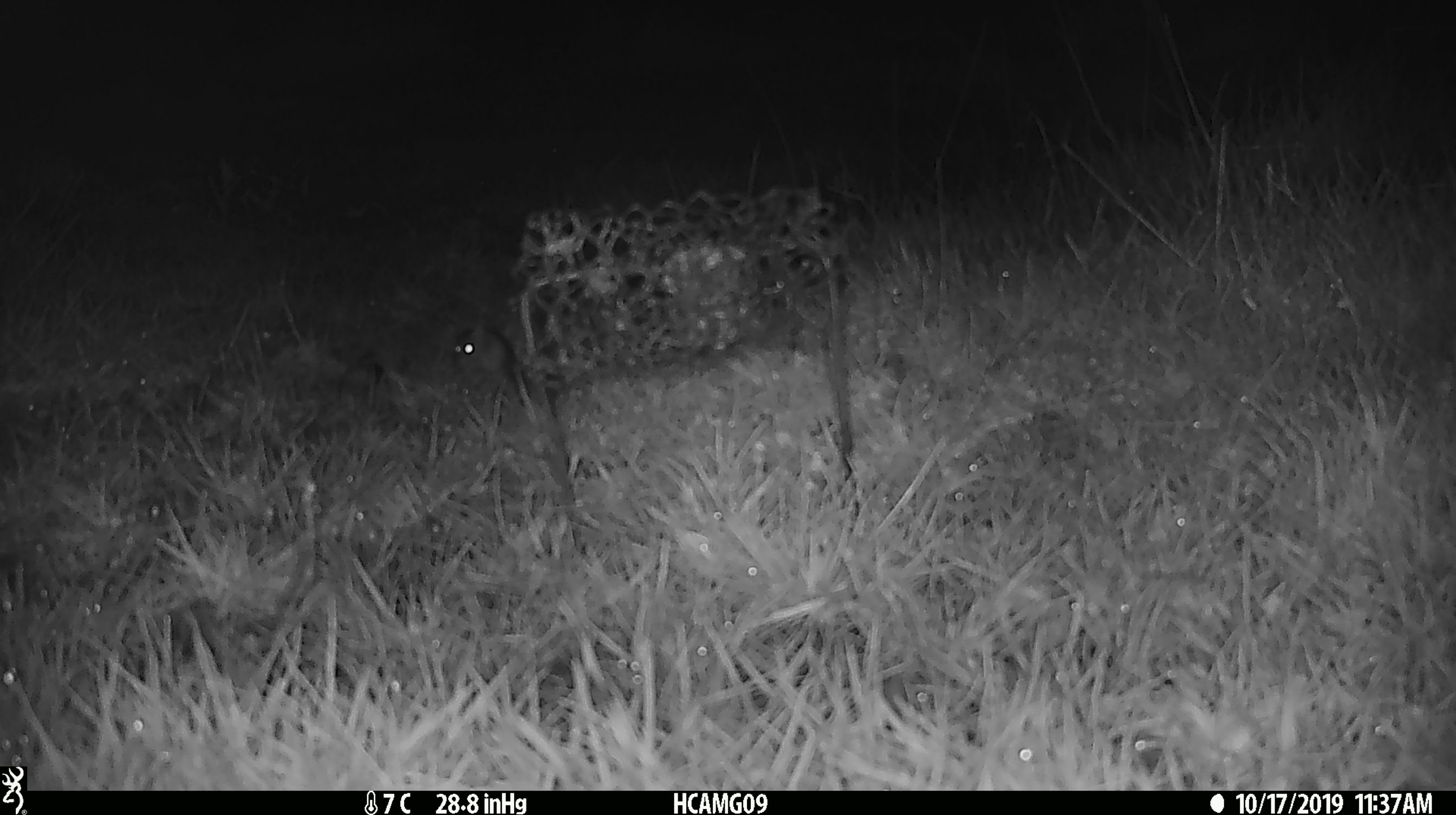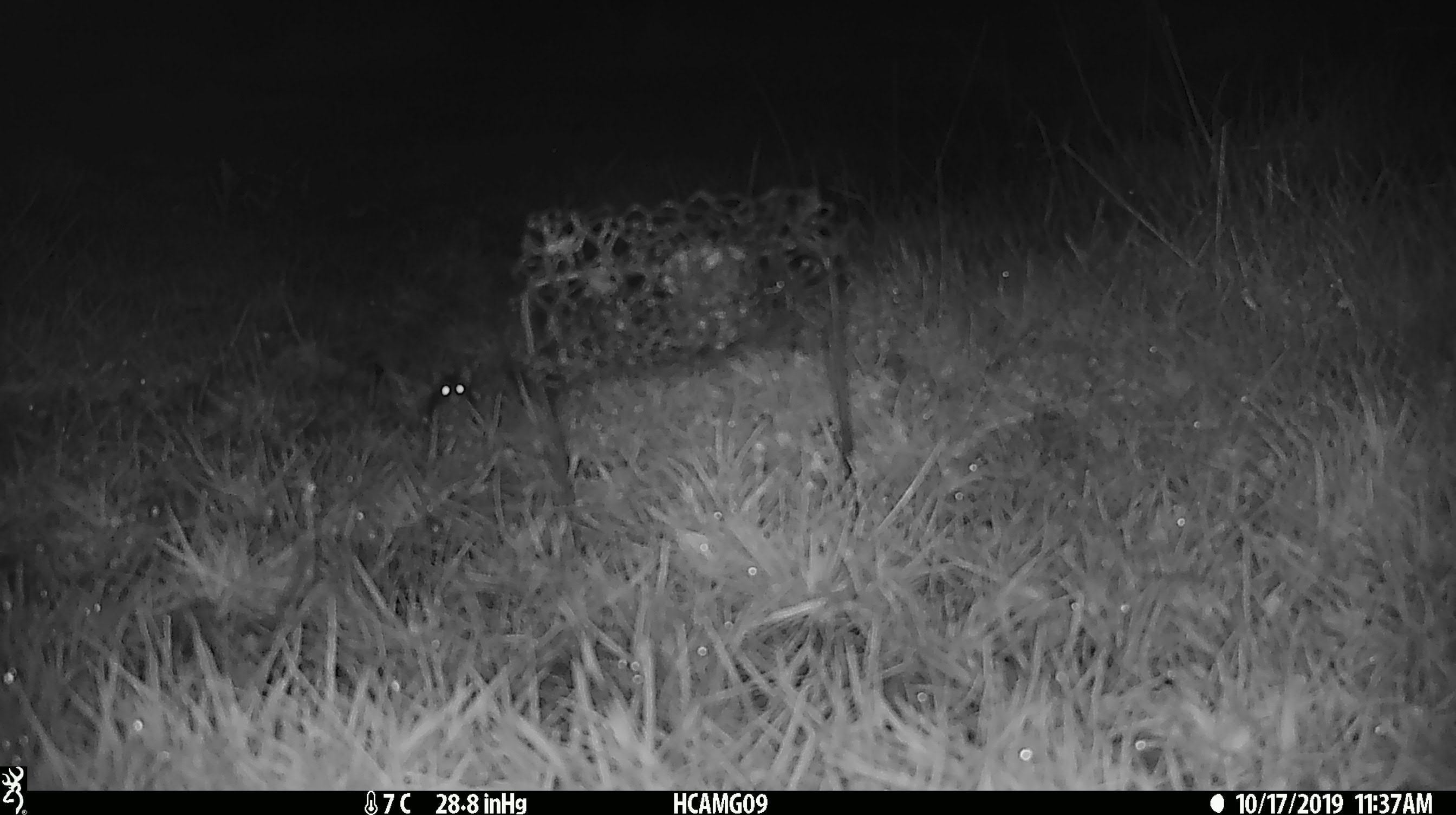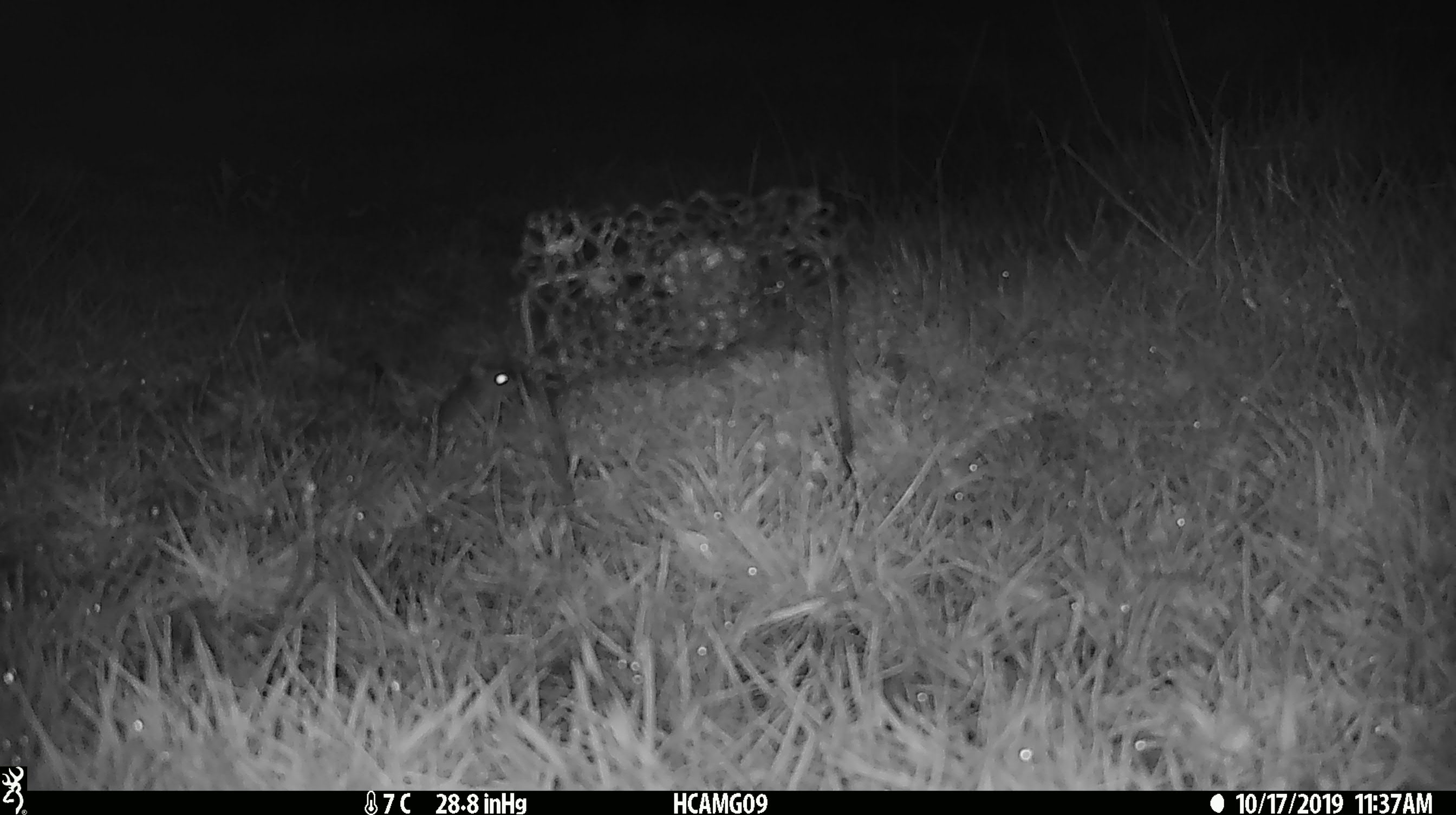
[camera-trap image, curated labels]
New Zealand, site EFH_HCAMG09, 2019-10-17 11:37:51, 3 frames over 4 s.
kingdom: Animalia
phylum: Chordata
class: Mammalia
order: Rodentia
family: Muridae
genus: Mus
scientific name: Mus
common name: mouse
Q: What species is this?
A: Mouse (Mus).